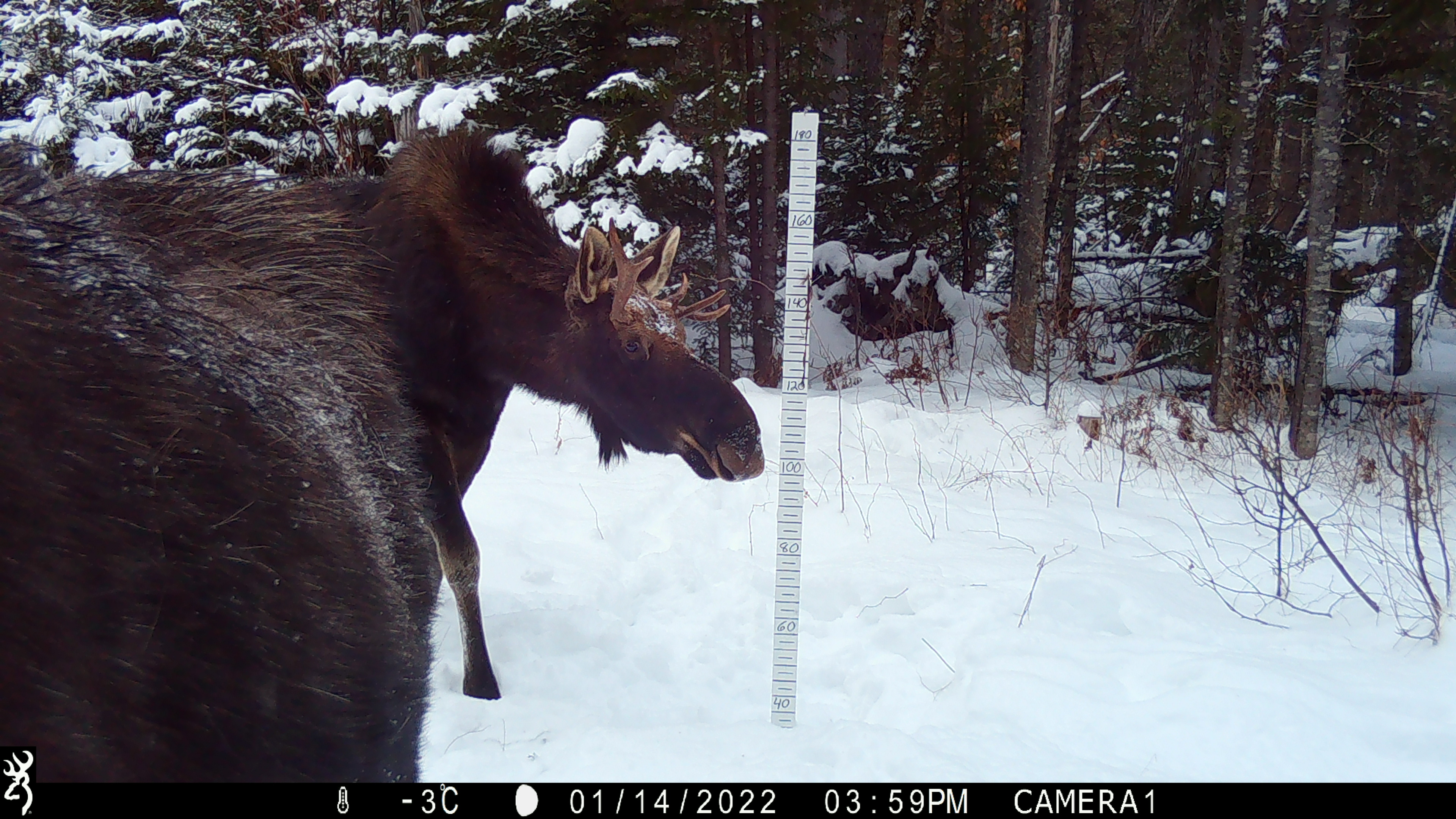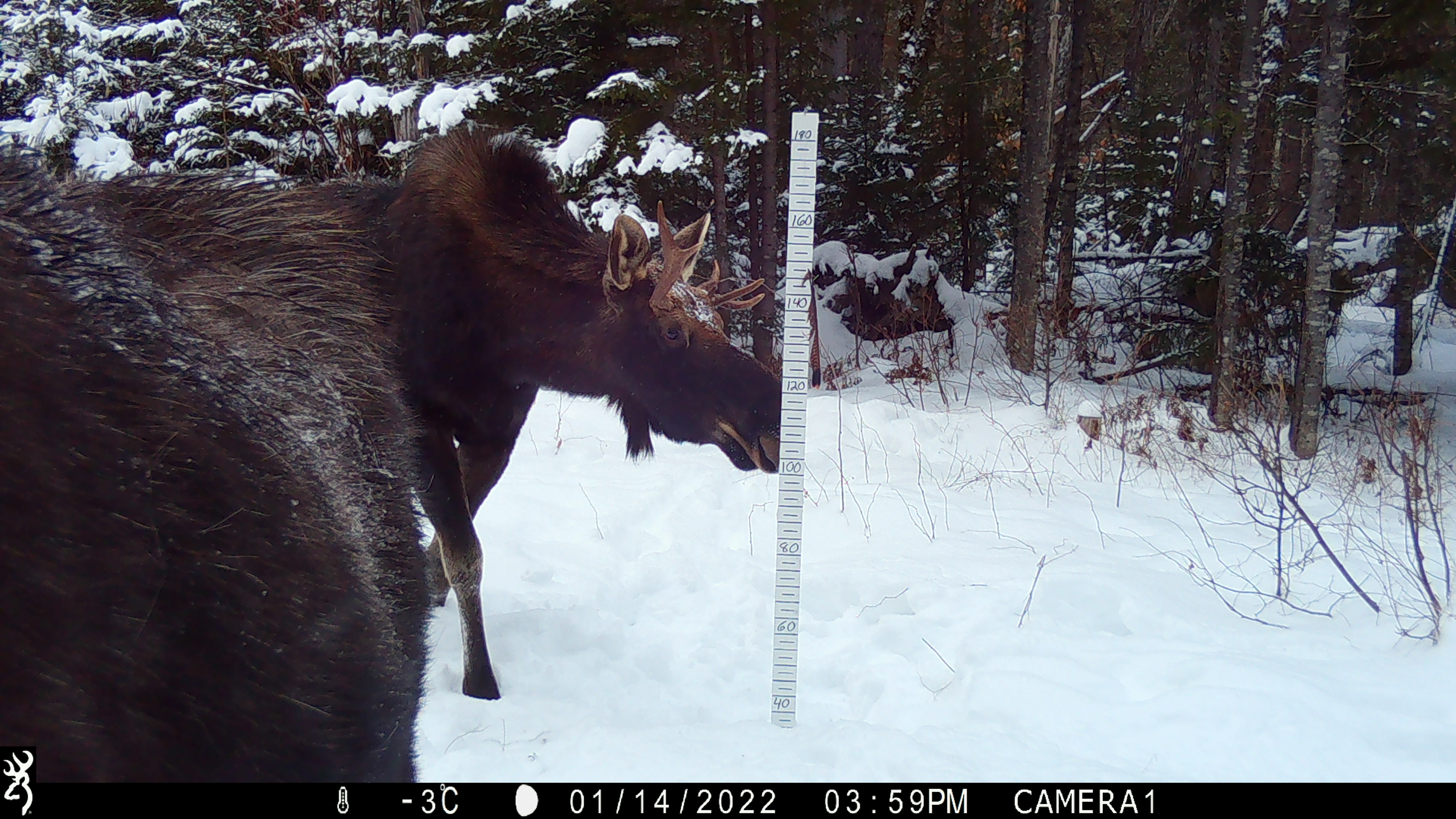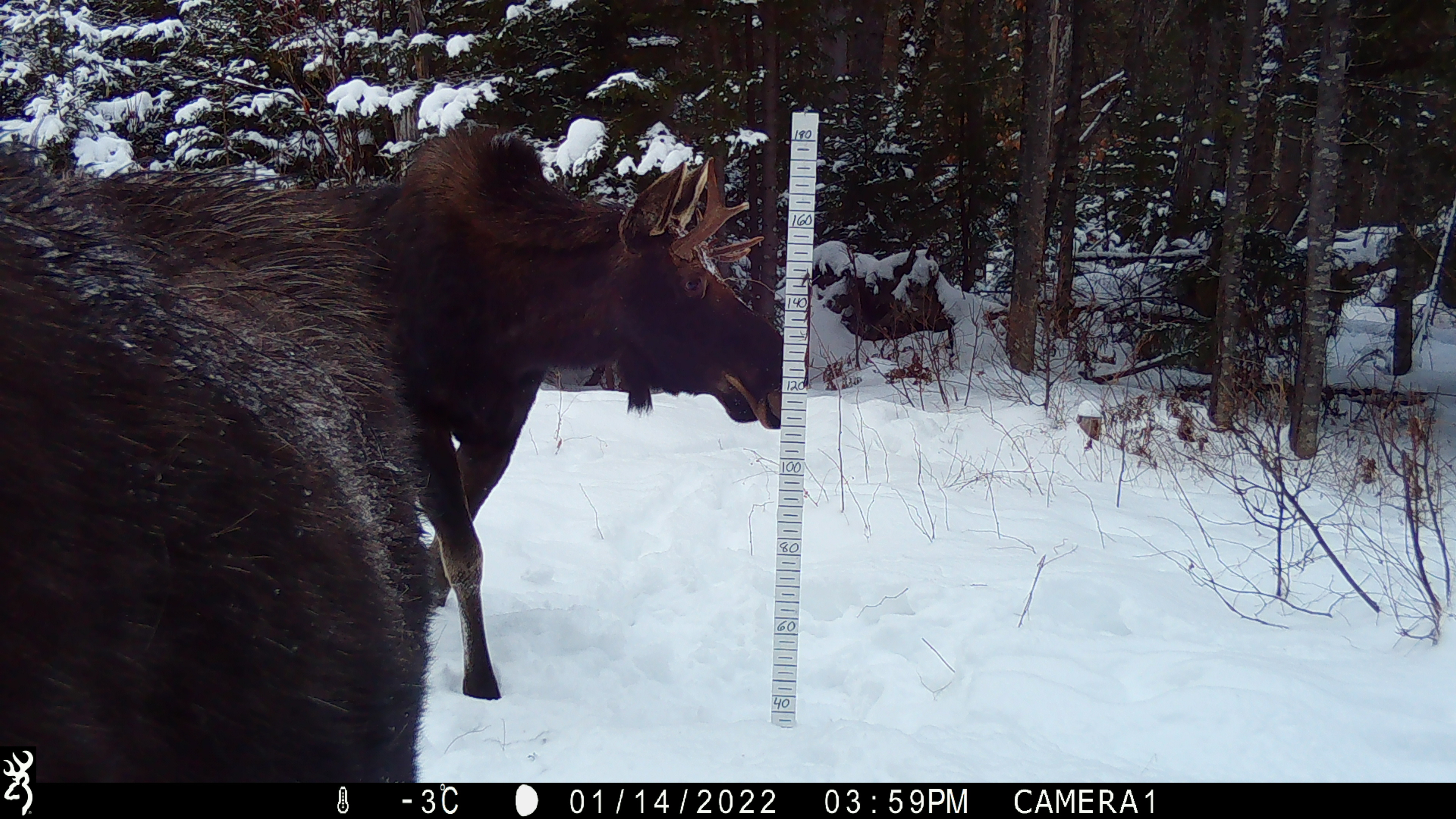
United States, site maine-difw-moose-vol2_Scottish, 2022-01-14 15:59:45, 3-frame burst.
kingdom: Animalia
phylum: Chordata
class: Mammalia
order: Artiodactyla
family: Cervidae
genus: Alces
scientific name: Alces alces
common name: moose